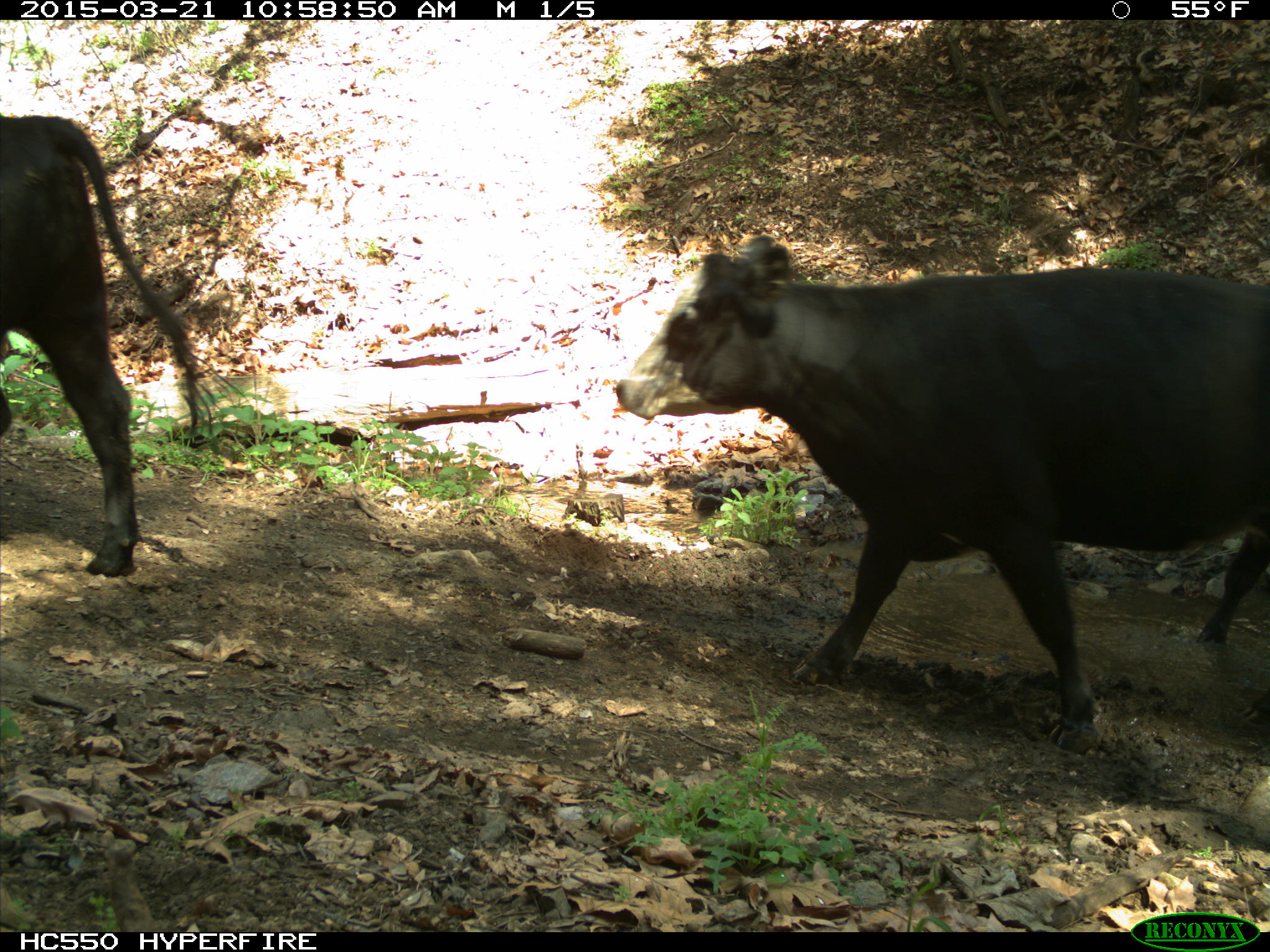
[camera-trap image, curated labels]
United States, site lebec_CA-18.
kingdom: Animalia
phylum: Chordata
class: Mammalia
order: Artiodactyla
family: Bovidae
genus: Bos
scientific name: Bos taurus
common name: domestic cow